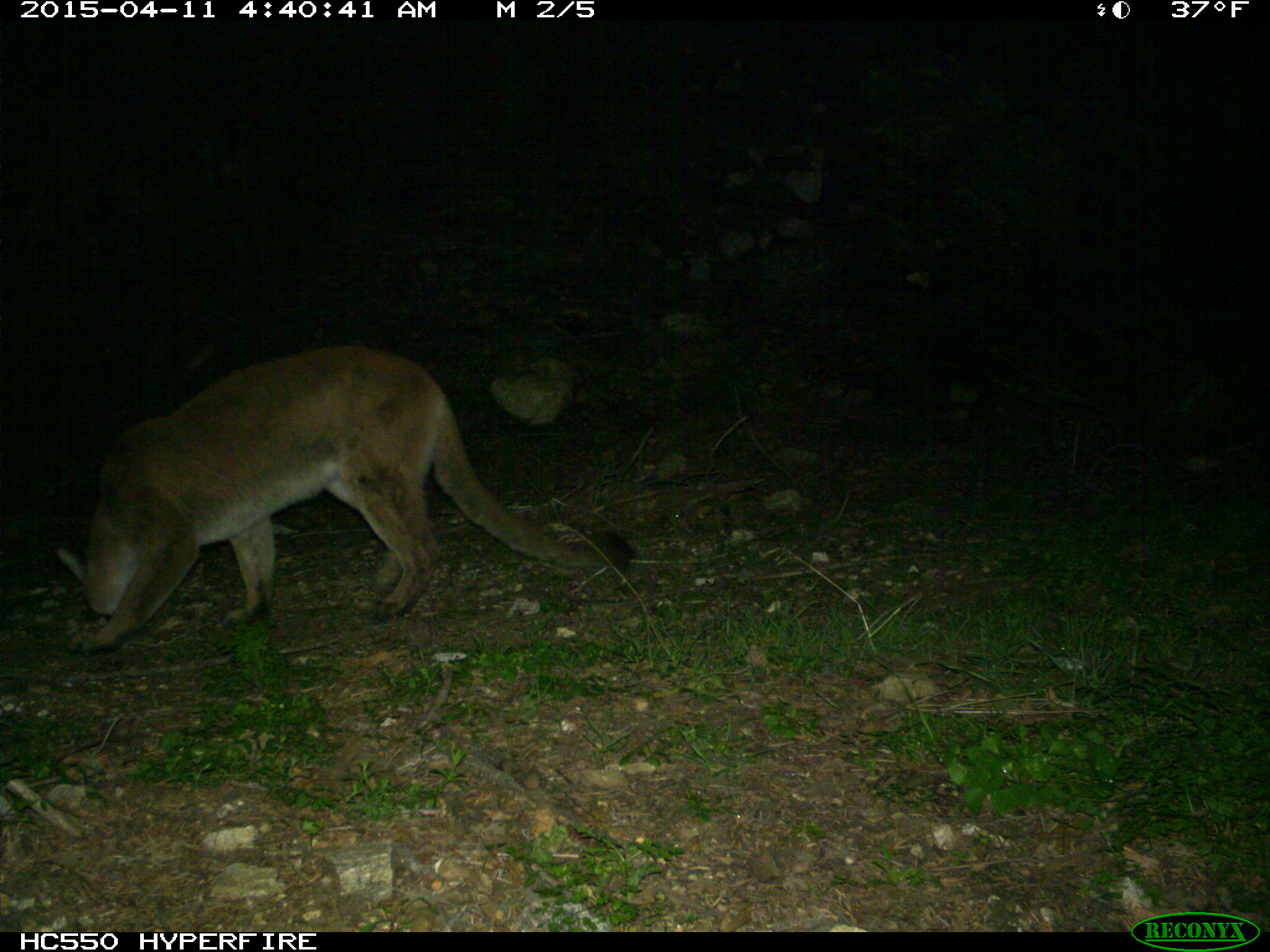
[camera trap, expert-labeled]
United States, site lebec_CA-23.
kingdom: Animalia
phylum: Chordata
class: Mammalia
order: Carnivora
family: Felidae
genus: Puma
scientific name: Puma concolor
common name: mountain lion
Puma concolor (mountain lion).